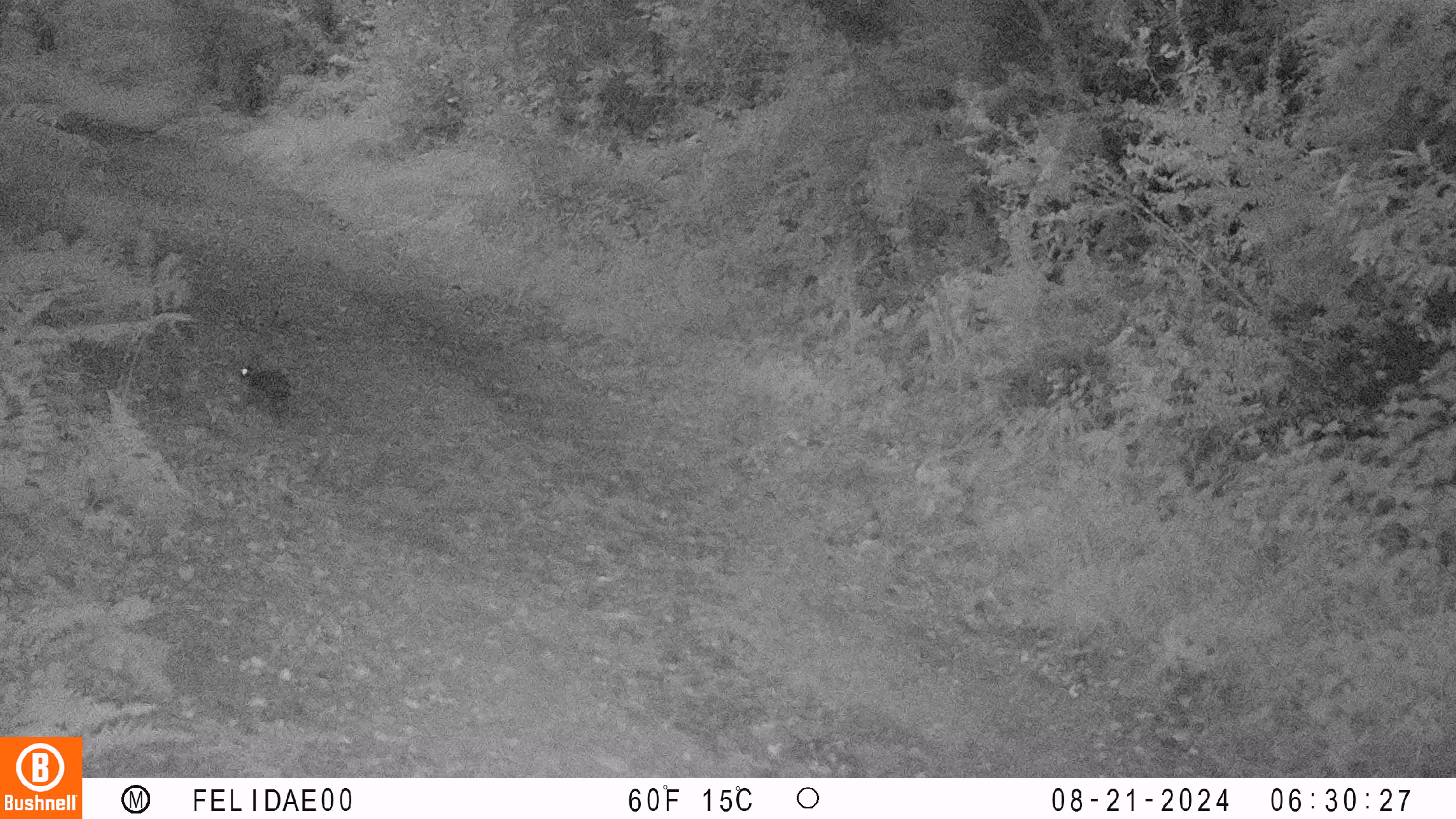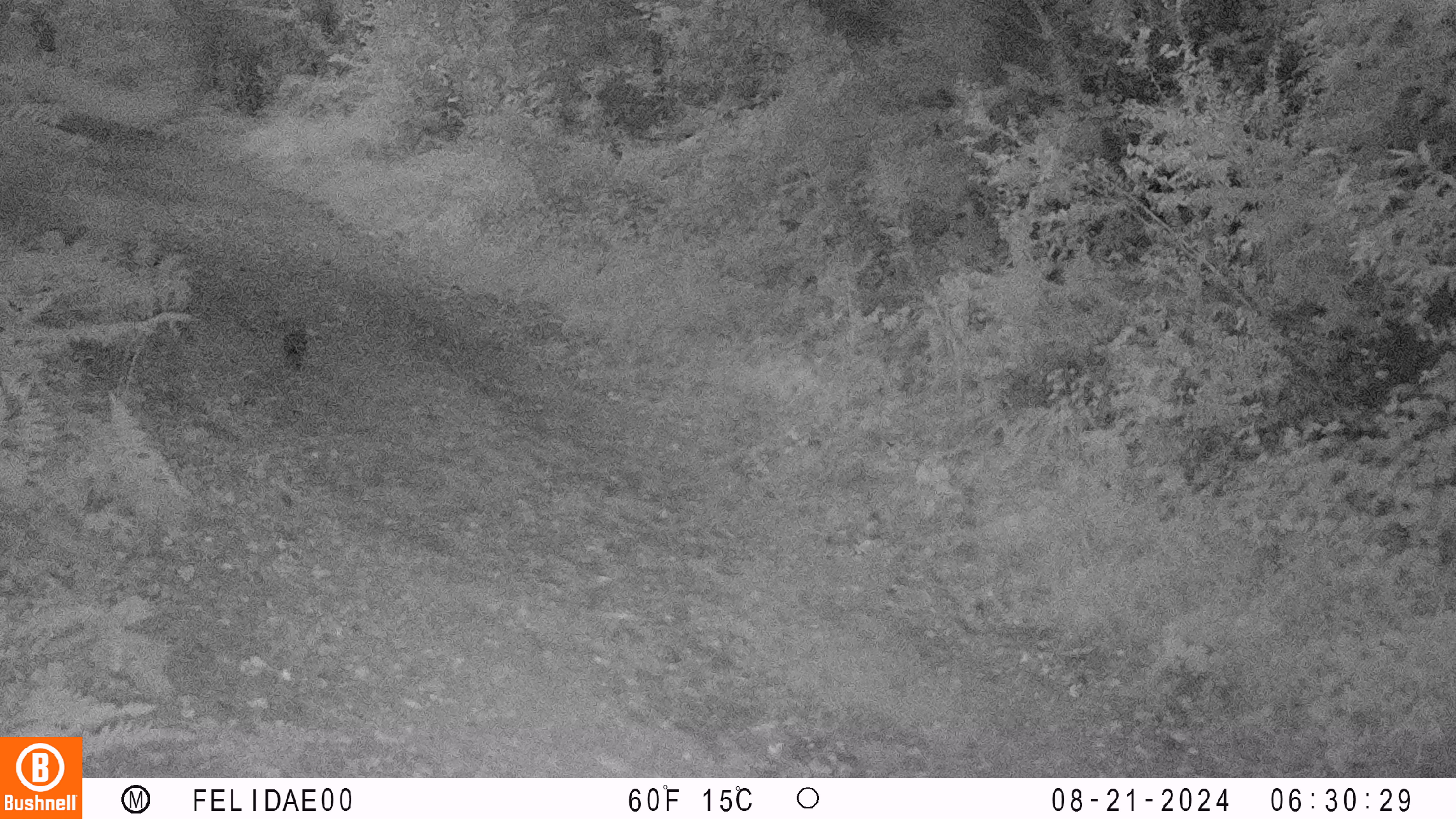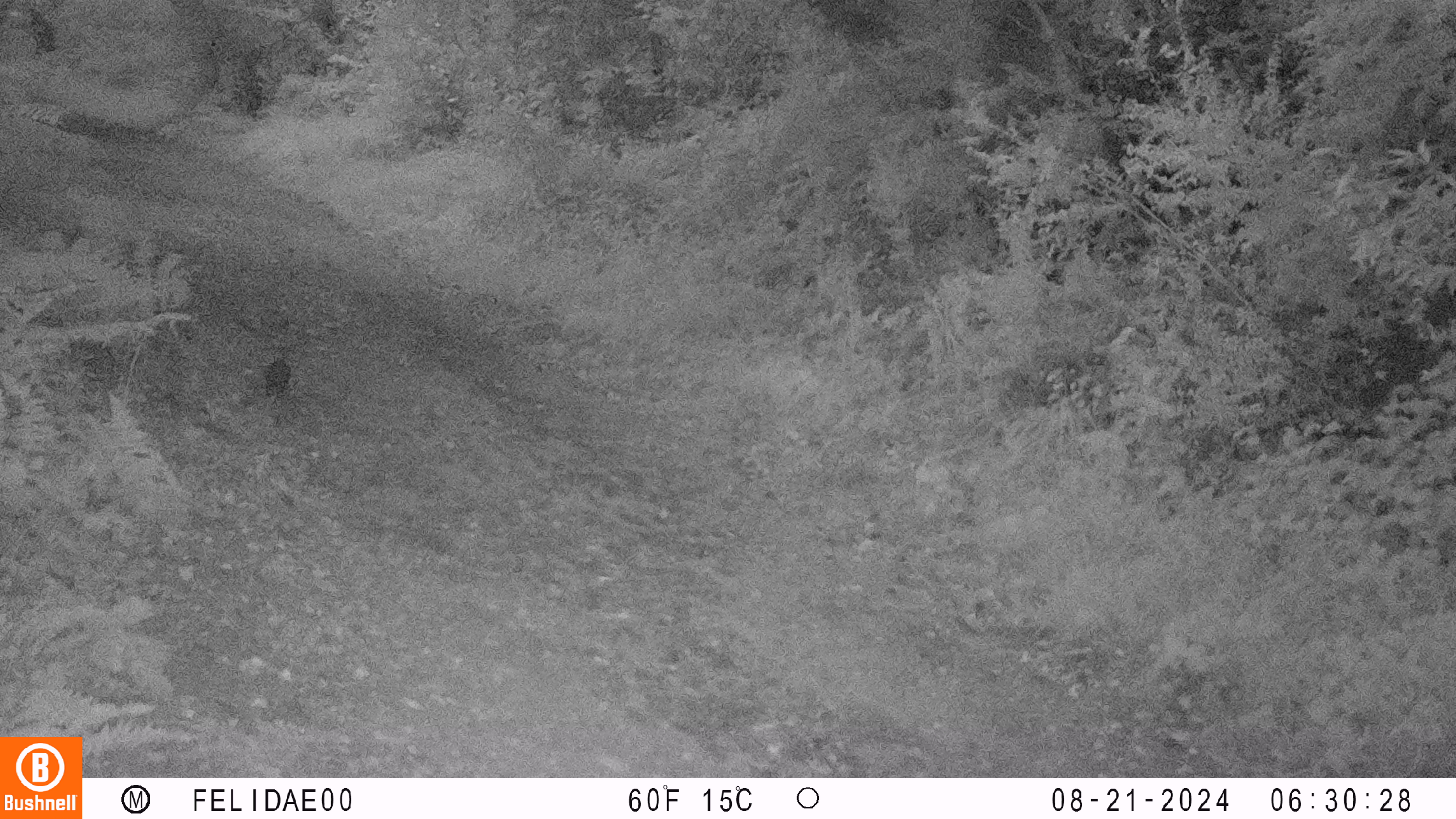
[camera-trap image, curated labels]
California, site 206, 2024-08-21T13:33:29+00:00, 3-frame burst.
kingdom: Animalia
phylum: Chordata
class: Mammalia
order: Lagomorpha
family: Leporidae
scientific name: Leporidae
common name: rabbit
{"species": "rabbit (Leporidae)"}